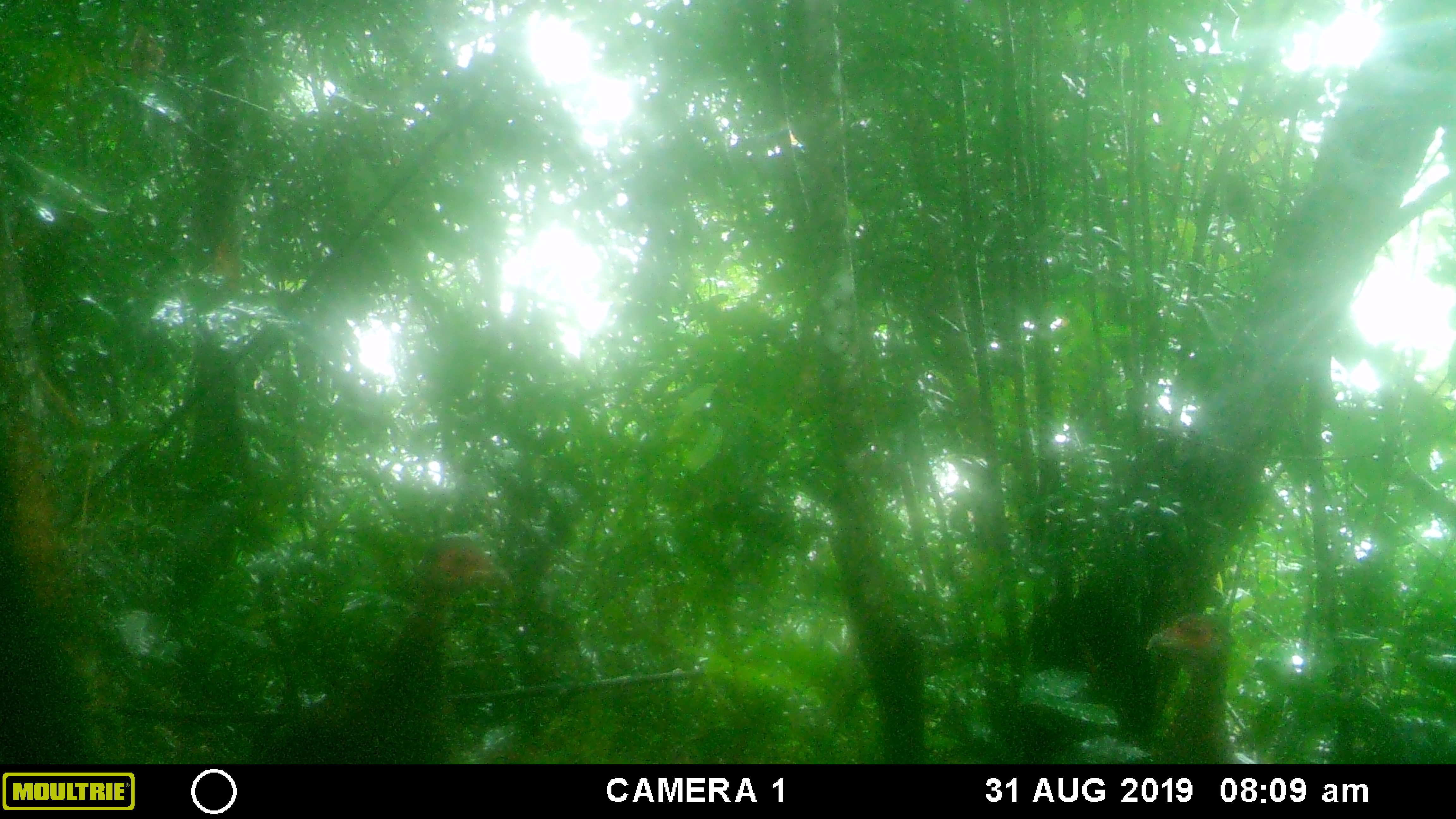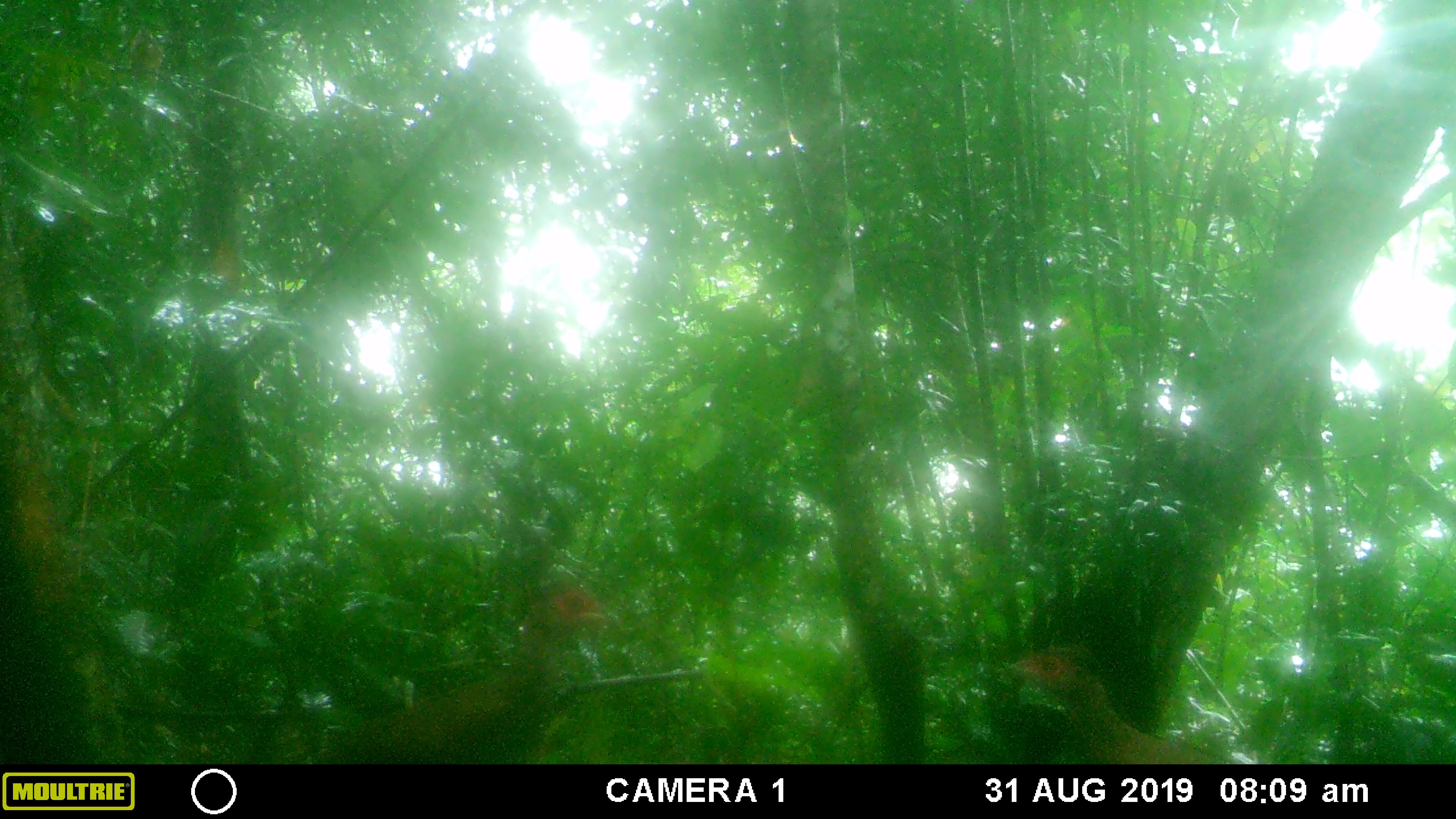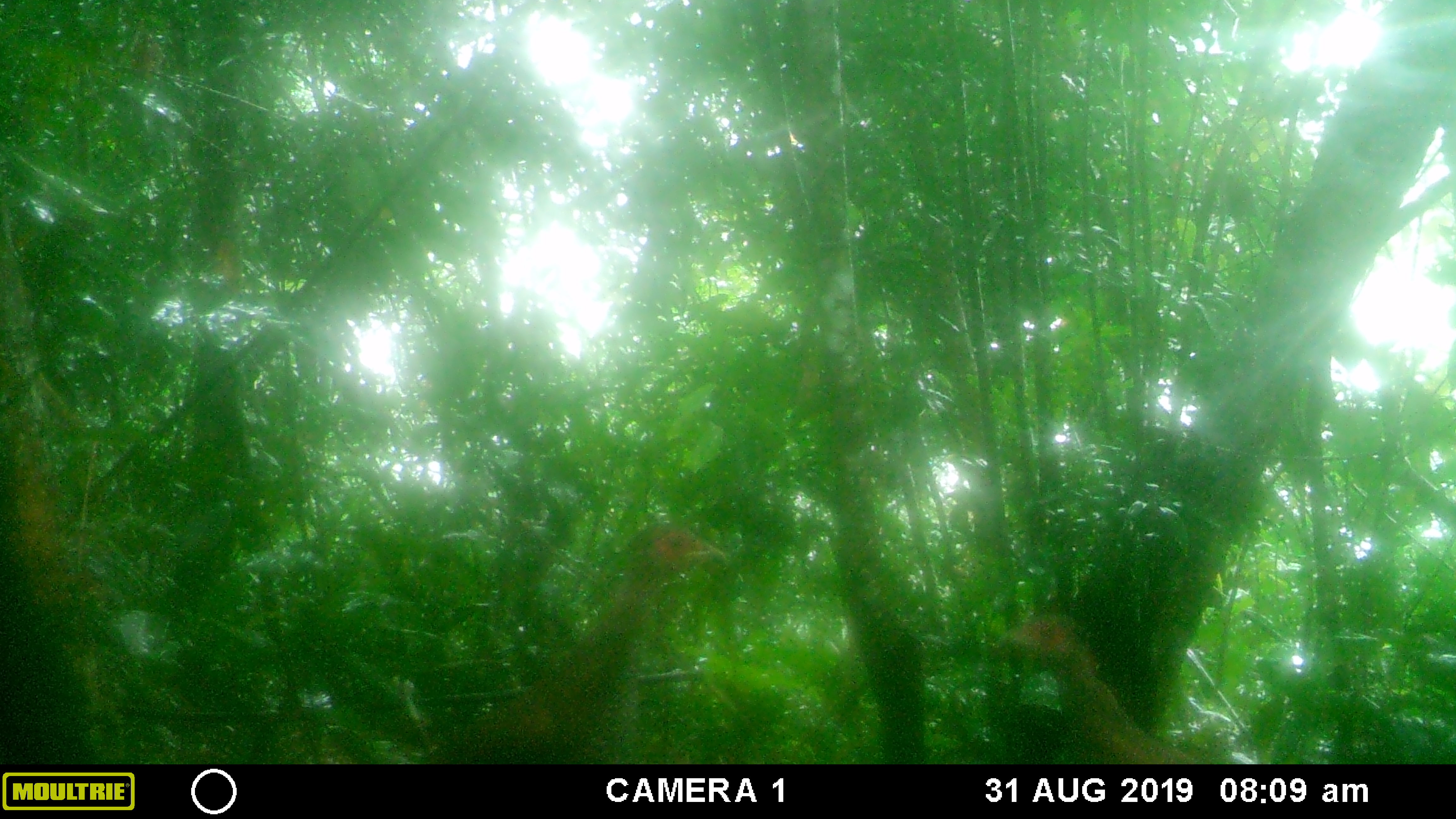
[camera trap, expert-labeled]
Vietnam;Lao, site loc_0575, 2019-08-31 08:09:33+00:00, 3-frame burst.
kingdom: Animalia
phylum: Chordata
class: Aves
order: Galliformes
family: Phasianidae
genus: Lophura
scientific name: Lophura nycthemera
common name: silver pheasant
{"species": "silver pheasant (Lophura nycthemera)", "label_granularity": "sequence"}